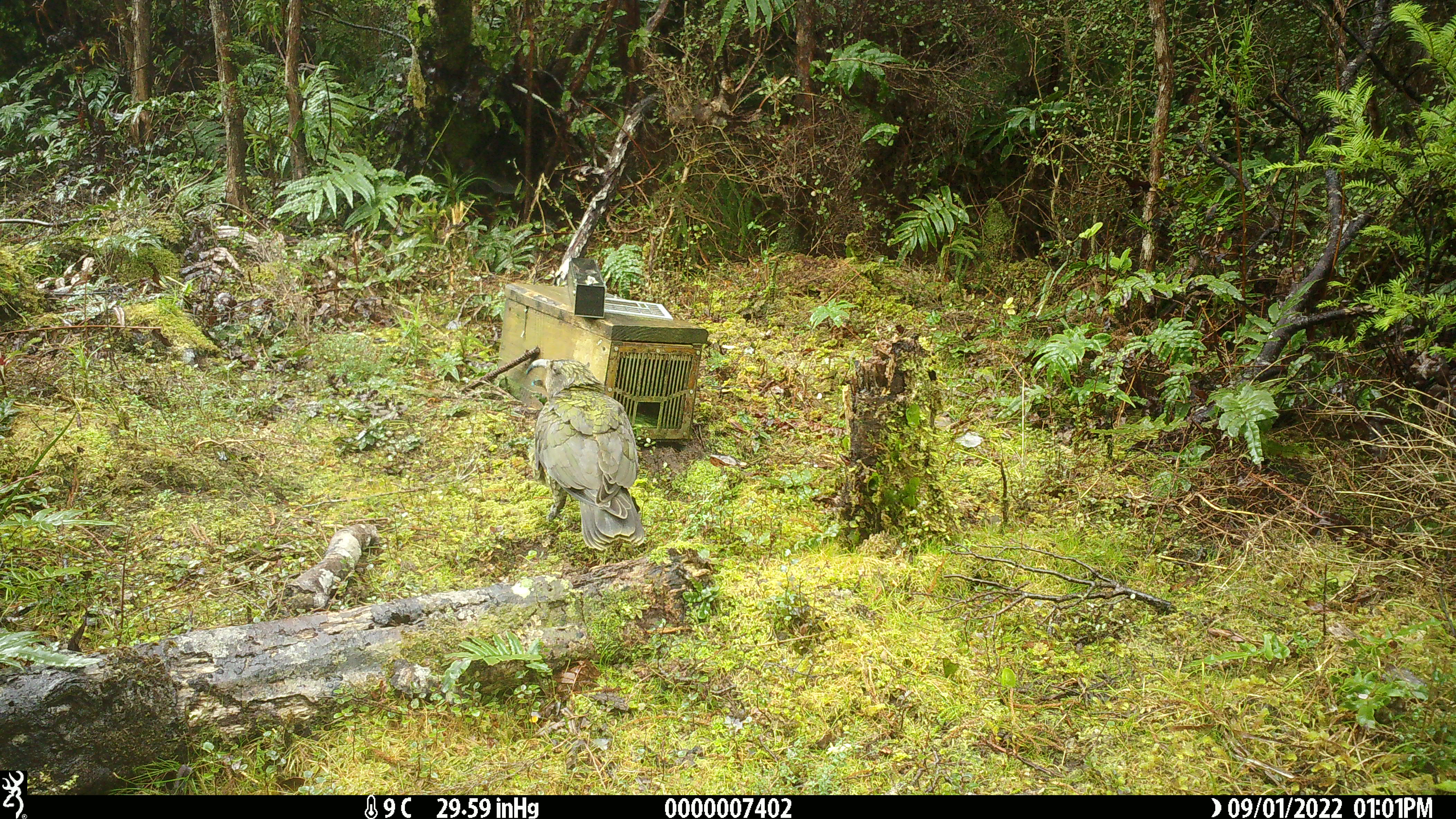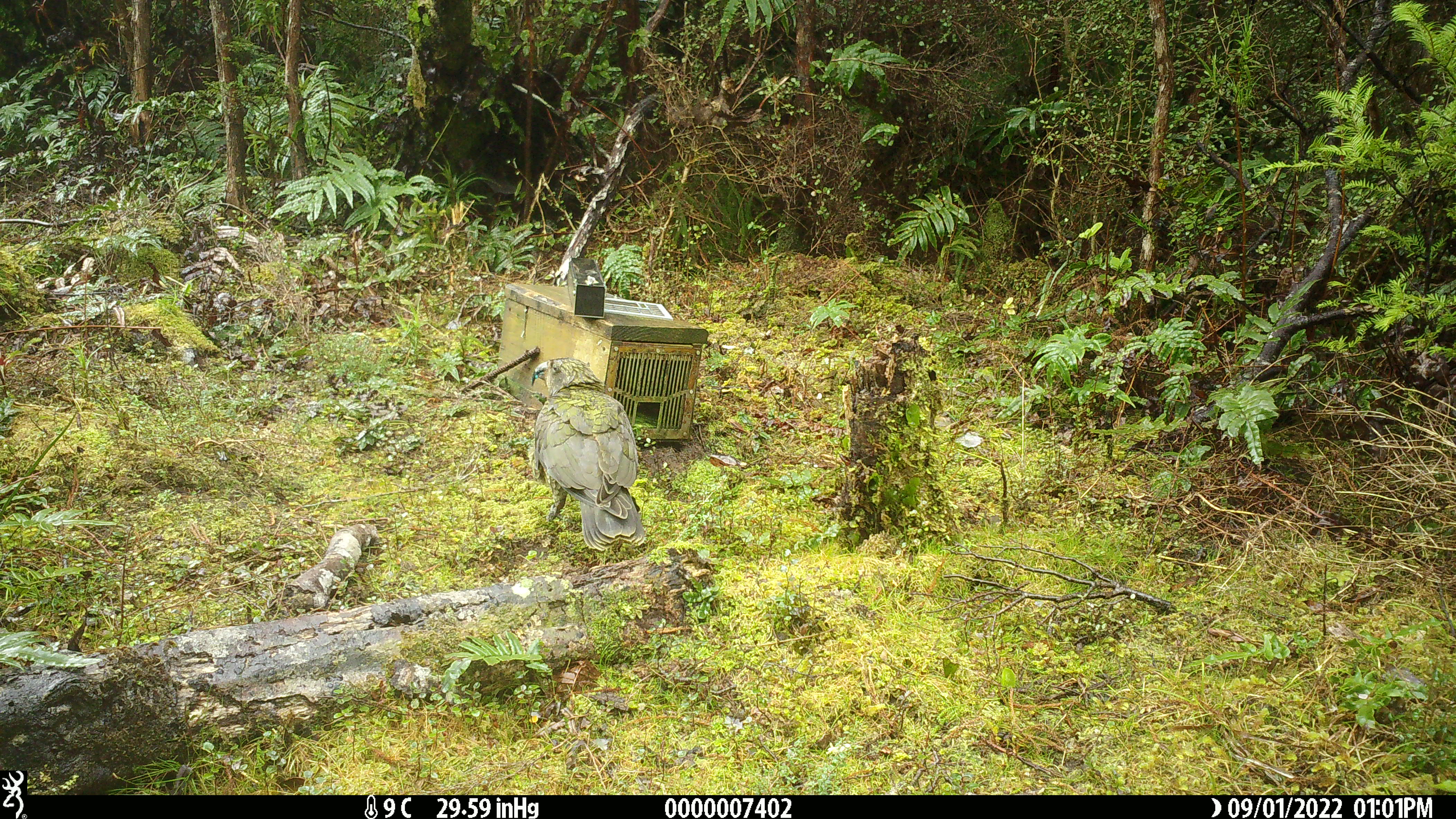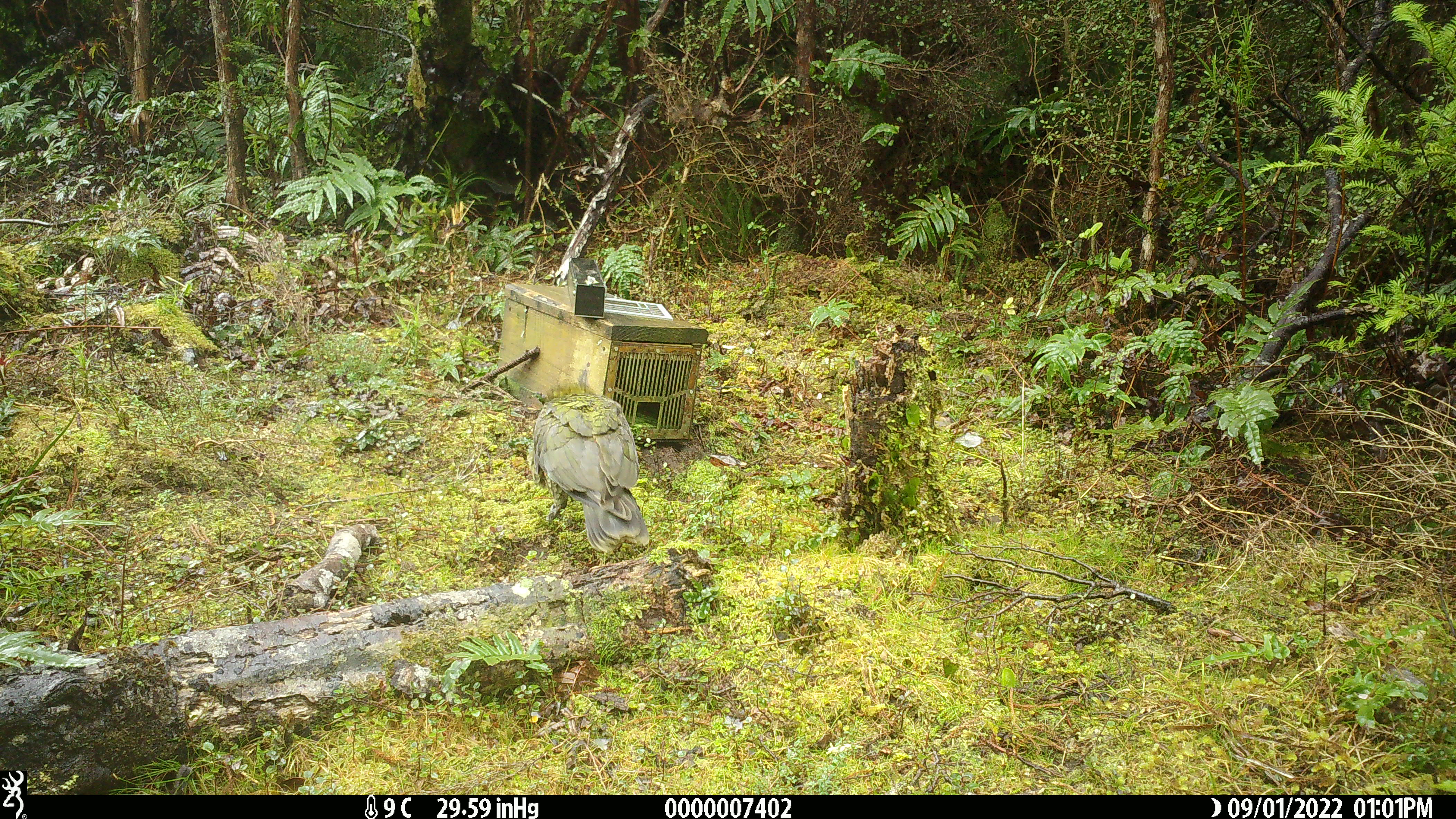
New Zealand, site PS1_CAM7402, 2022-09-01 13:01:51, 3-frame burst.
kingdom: Animalia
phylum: Chordata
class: Aves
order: Psittaciformes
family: Strigopidae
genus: Nestor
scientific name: Nestor notabilis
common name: kea